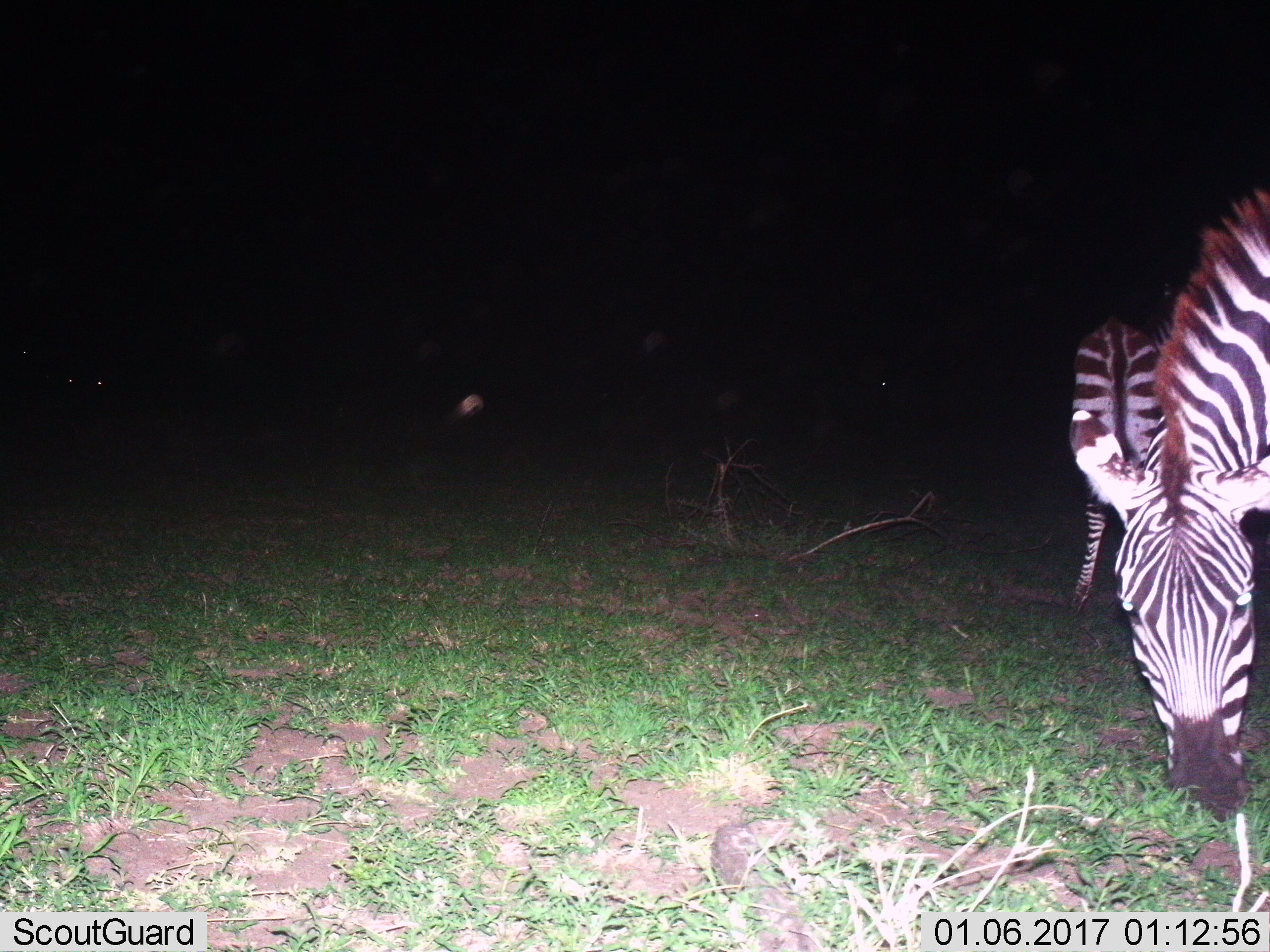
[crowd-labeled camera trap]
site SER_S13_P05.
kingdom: Animalia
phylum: Chordata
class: Mammalia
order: Perissodactyla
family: Equidae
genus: Equus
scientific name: Equus quagga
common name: plains zebra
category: zebraplains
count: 2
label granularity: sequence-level